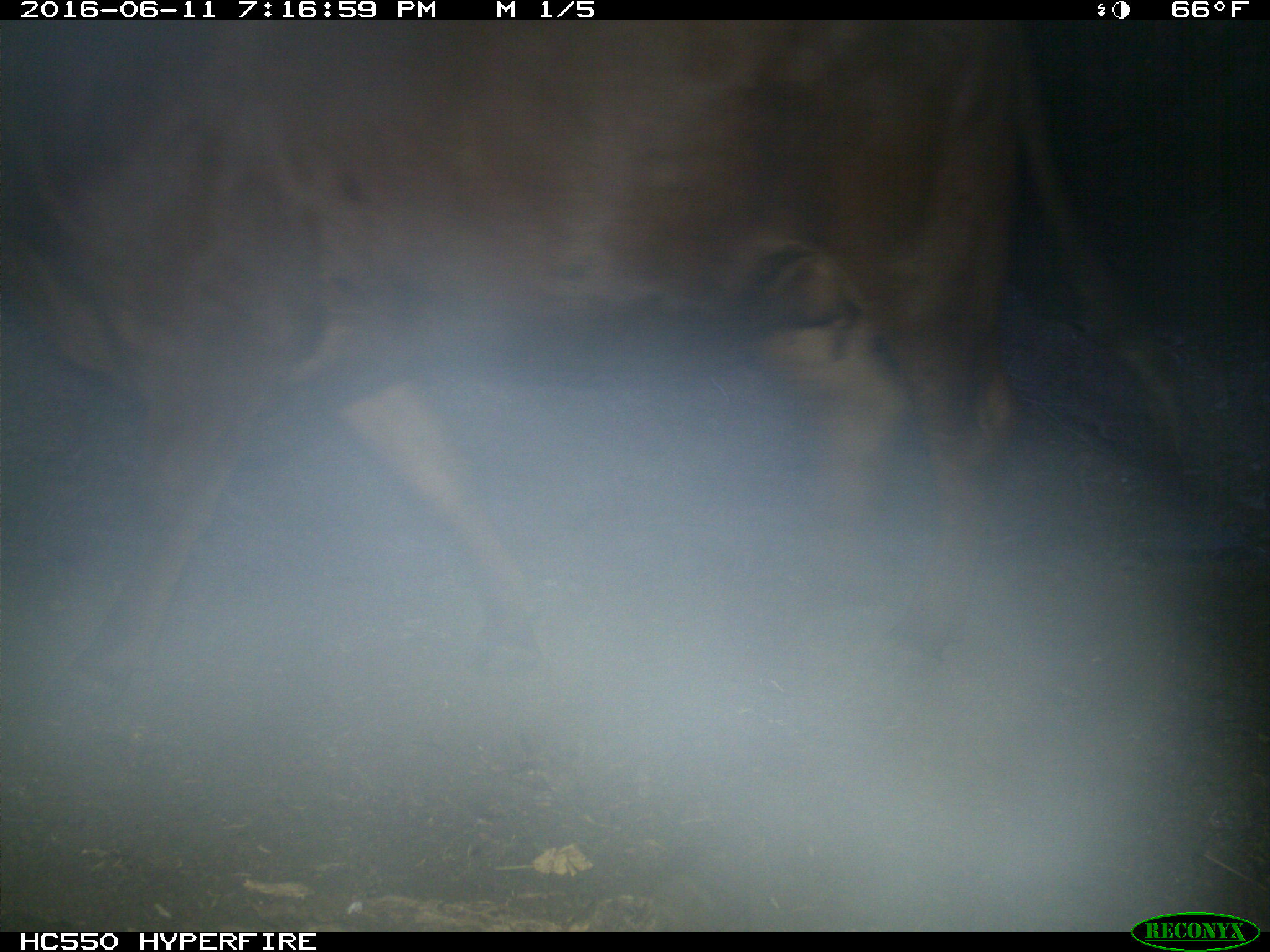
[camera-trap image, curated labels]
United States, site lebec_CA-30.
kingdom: Animalia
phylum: Chordata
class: Mammalia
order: Artiodactyla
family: Bovidae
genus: Bos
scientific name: Bos taurus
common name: domestic cow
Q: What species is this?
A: Bos taurus (domestic cow).